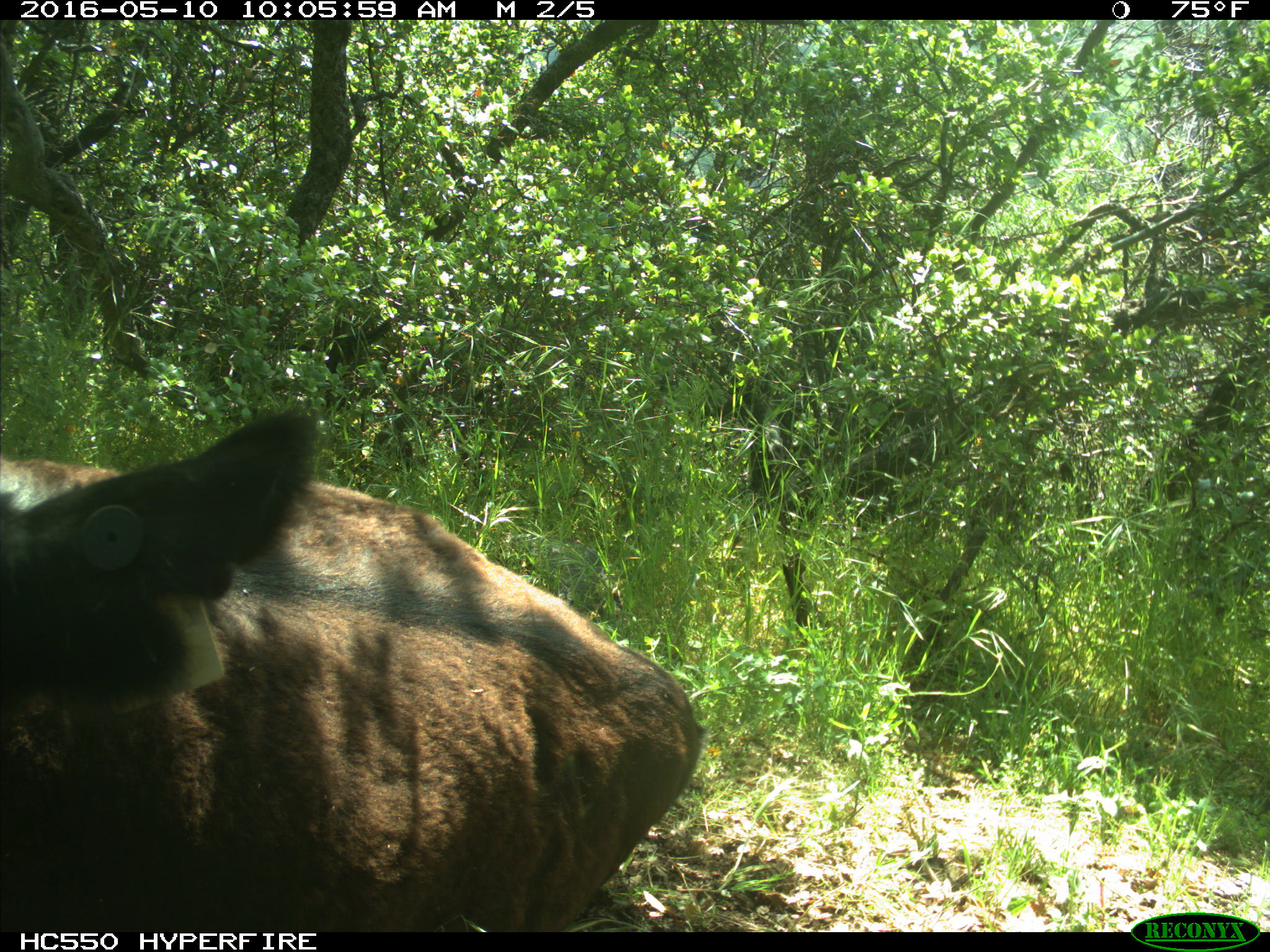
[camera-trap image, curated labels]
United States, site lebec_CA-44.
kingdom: Animalia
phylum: Chordata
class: Mammalia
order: Artiodactyla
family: Bovidae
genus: Bos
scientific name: Bos taurus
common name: domestic cow